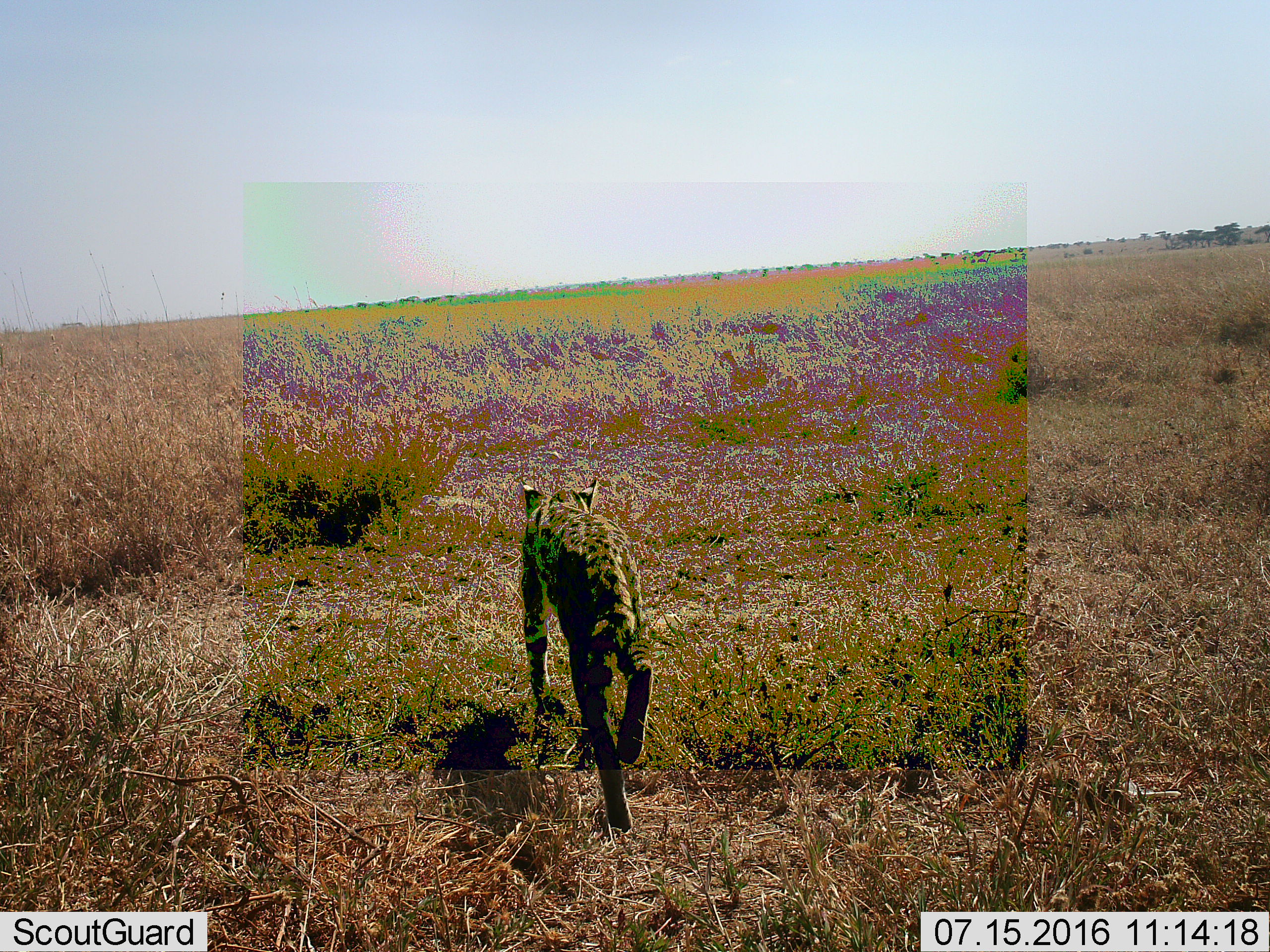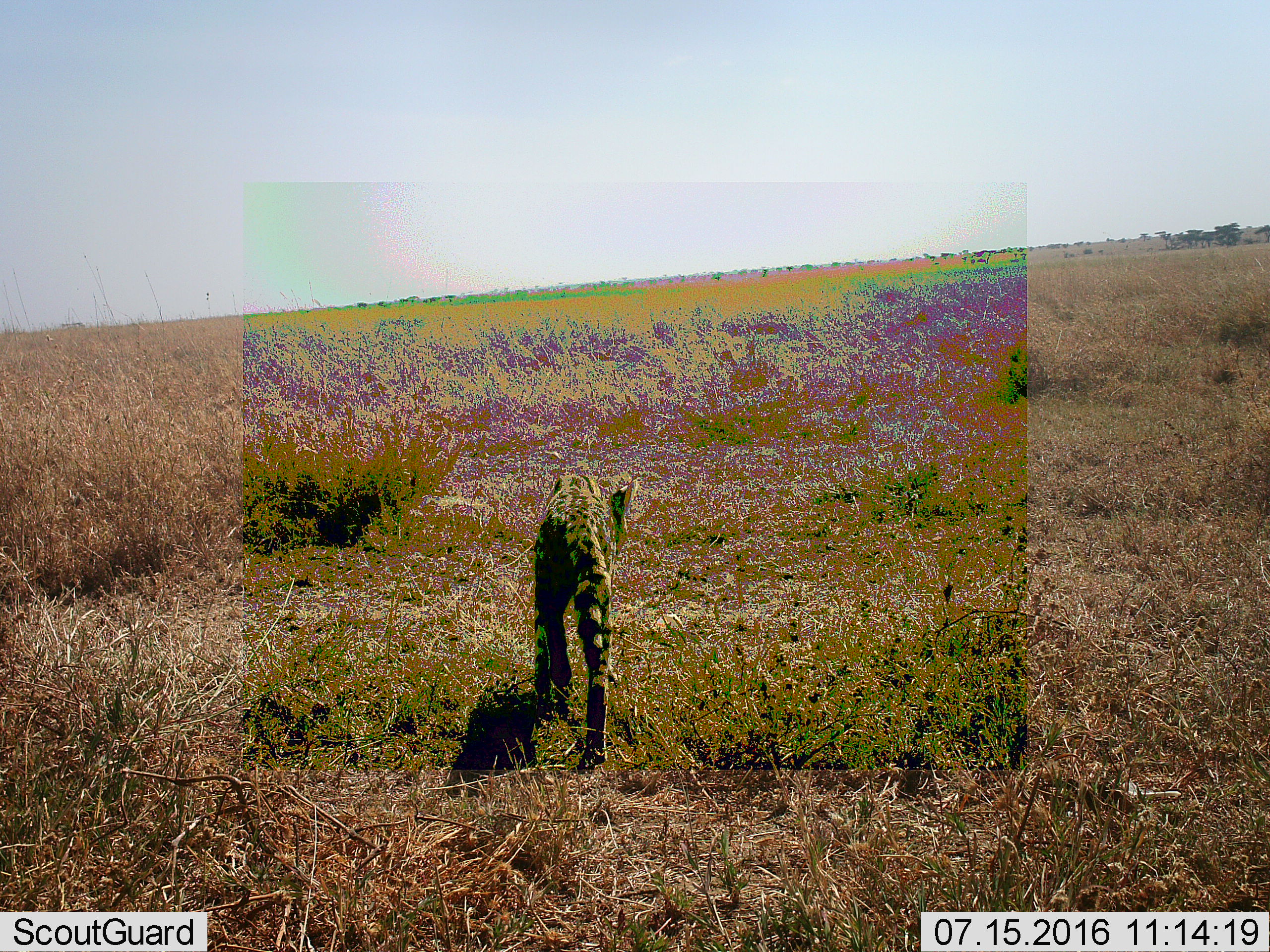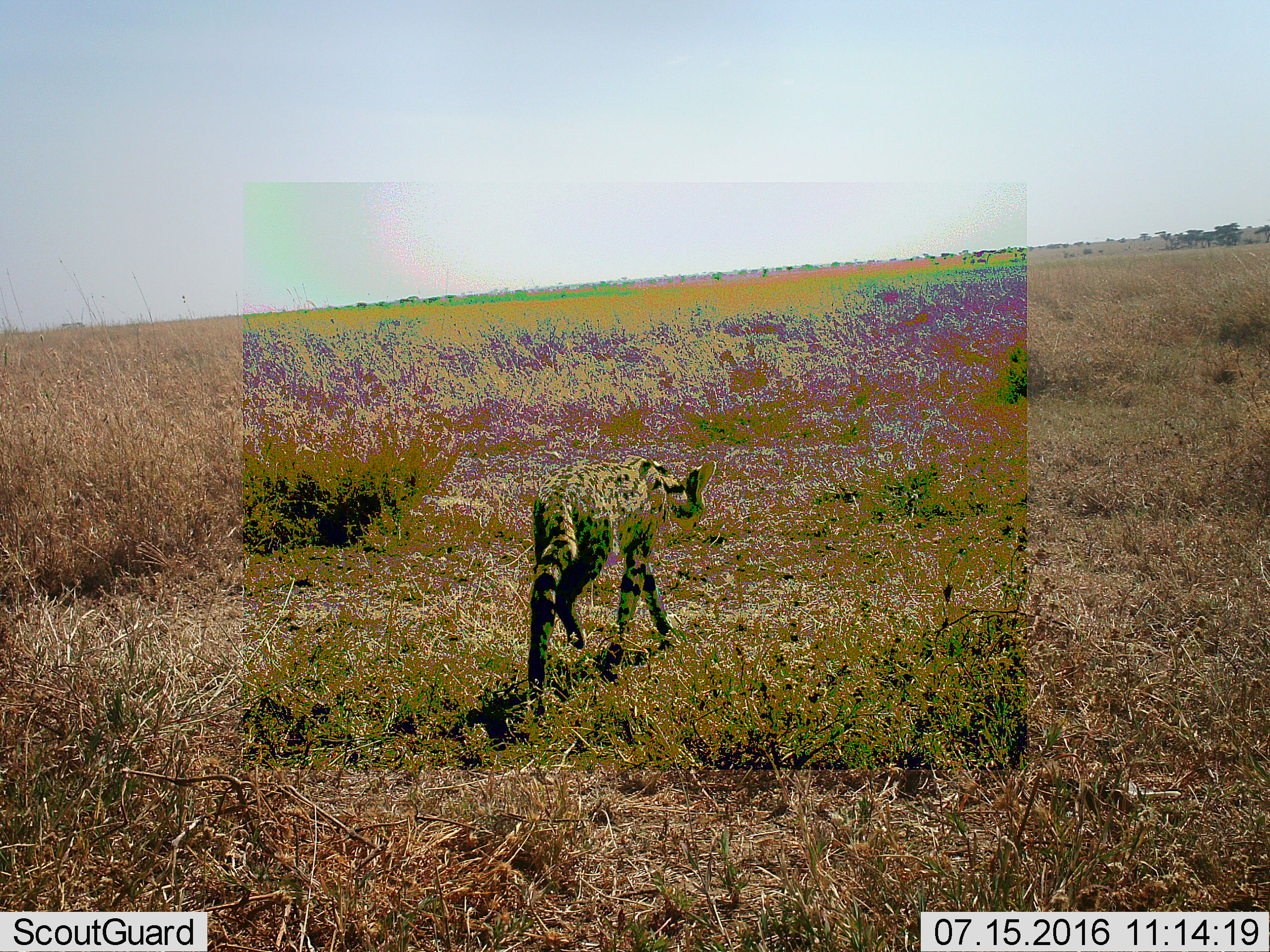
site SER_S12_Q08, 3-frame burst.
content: unidentified animal